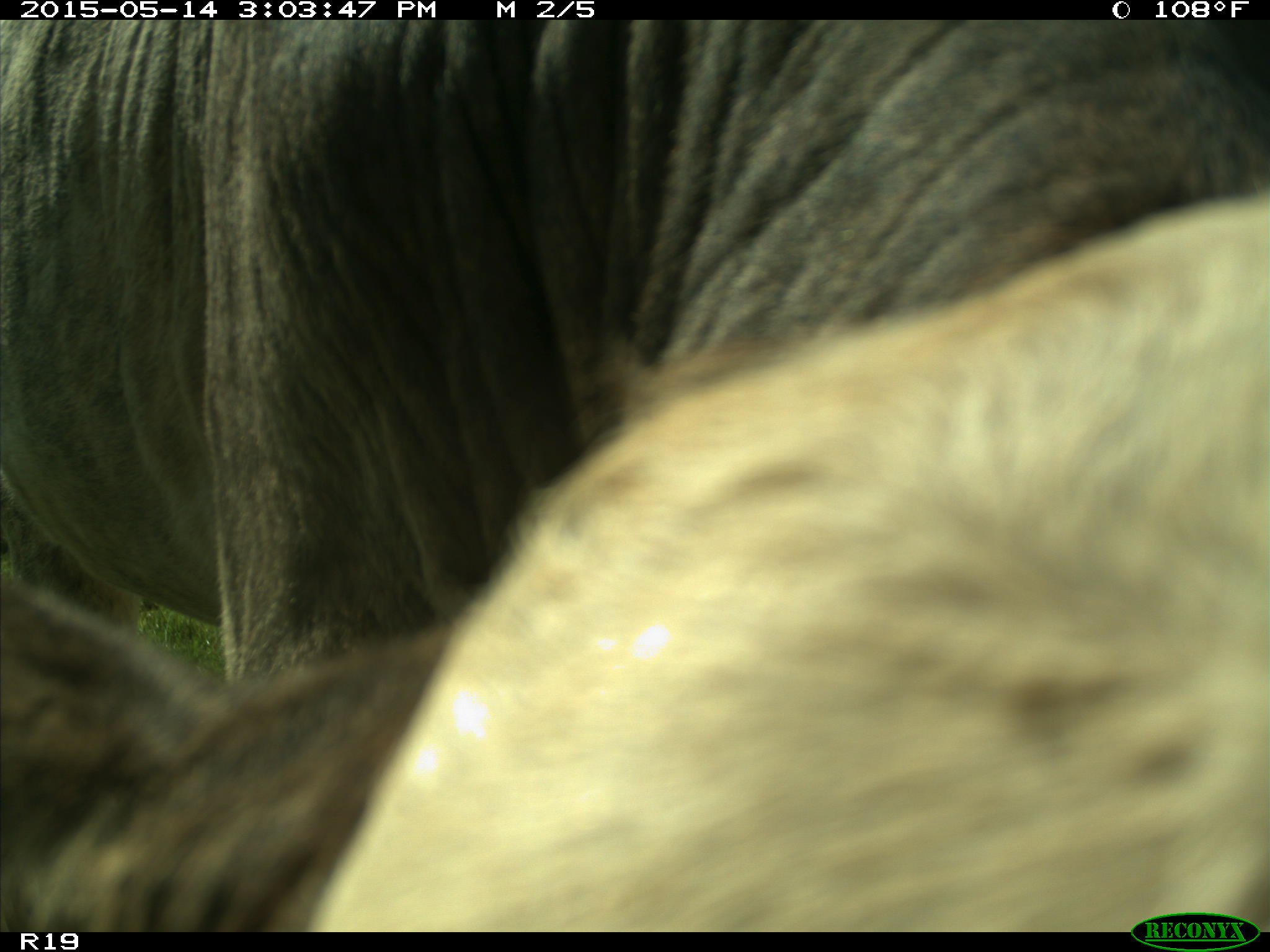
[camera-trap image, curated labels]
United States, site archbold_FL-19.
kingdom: Animalia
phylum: Chordata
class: Mammalia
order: Artiodactyla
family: Bovidae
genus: Bos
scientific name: Bos taurus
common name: domestic cow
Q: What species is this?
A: Bos taurus (domestic cow).